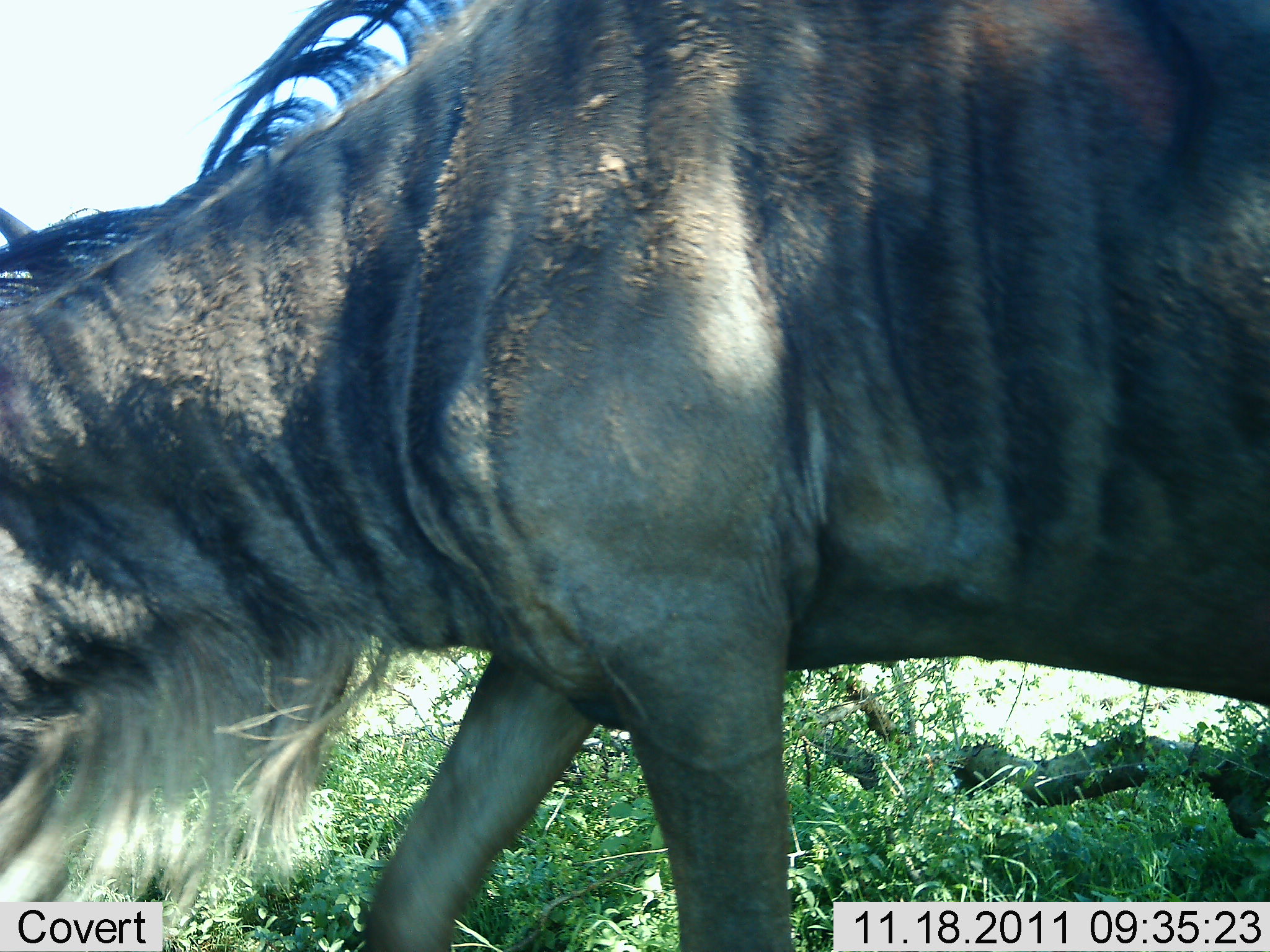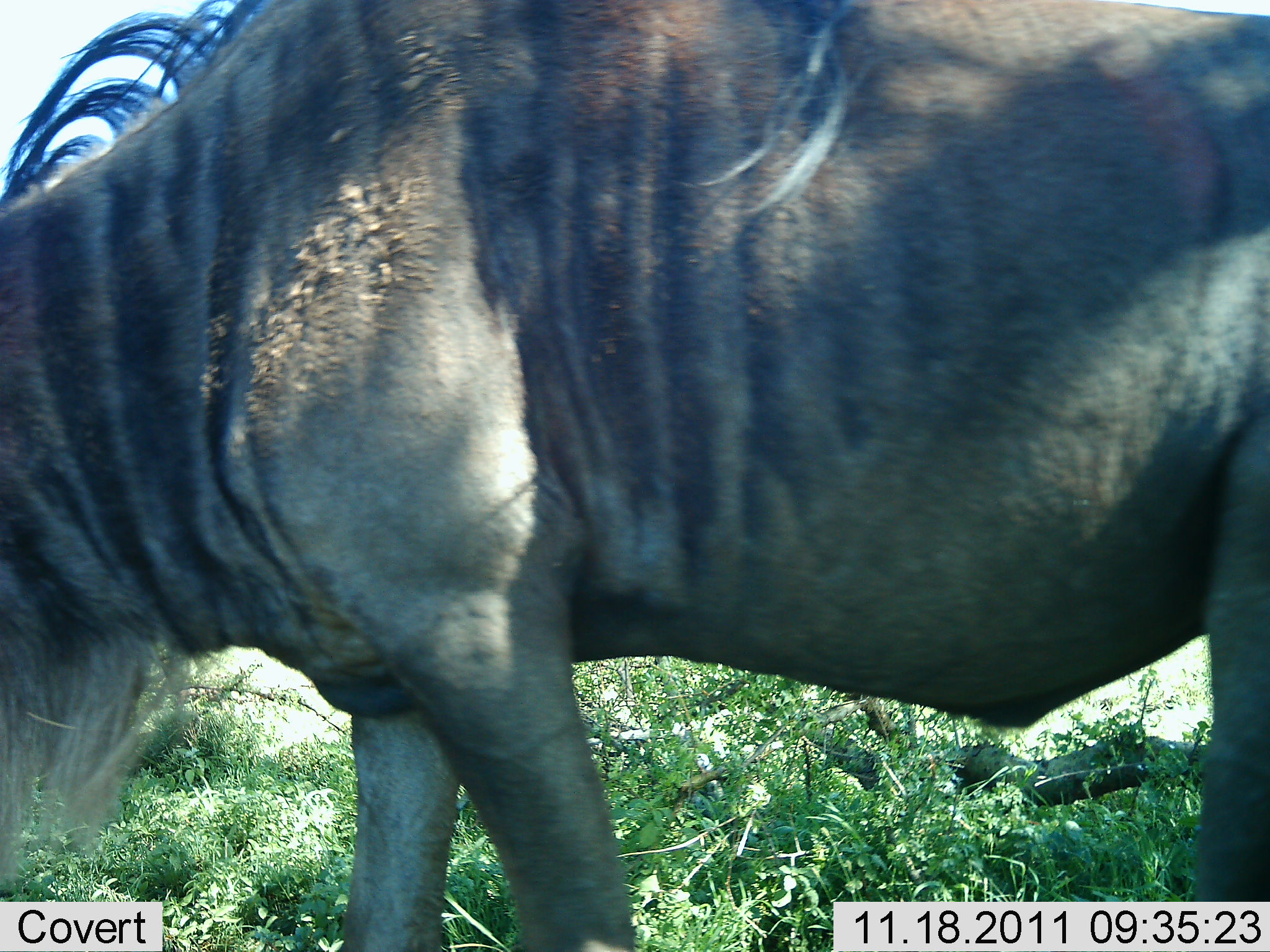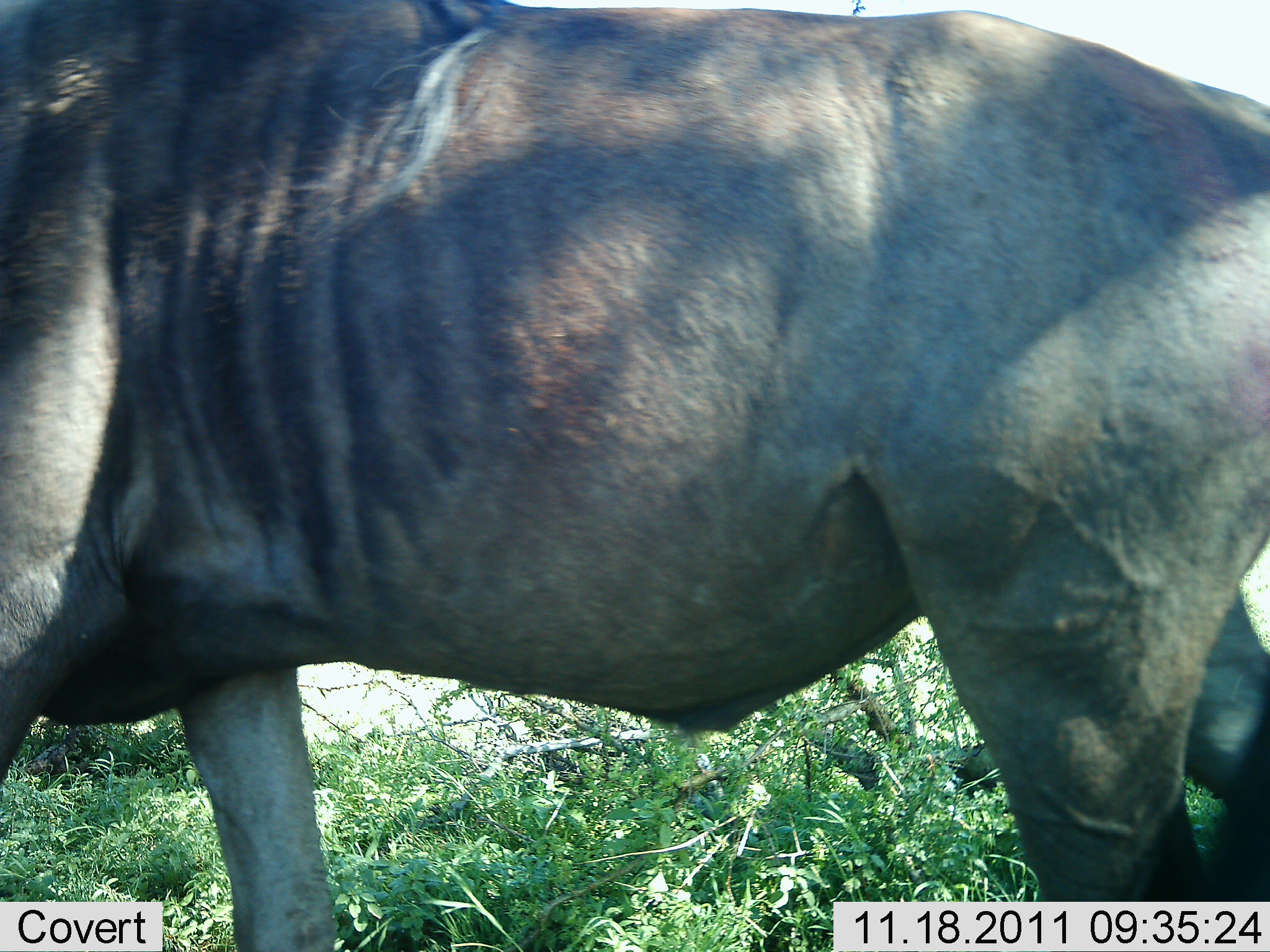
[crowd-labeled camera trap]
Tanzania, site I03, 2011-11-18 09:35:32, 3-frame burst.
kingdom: Animalia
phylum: Chordata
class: Mammalia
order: Artiodactyla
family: Bovidae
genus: Connochaetes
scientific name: Connochaetes taurinus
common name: blue wildebeest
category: wildebeest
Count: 1.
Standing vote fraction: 33%.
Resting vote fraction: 0%.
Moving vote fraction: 67%.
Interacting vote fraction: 0%.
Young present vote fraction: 0%.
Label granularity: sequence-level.